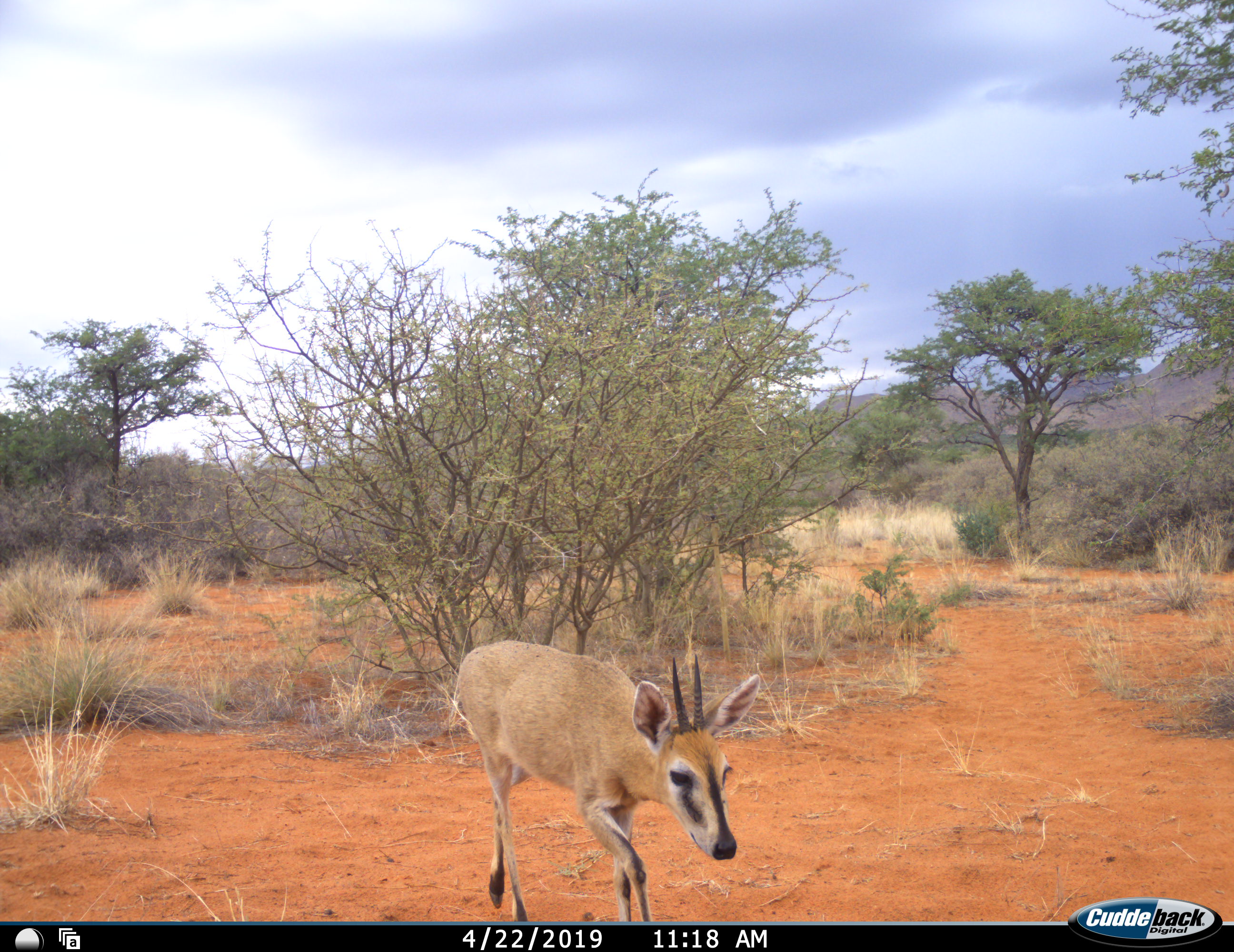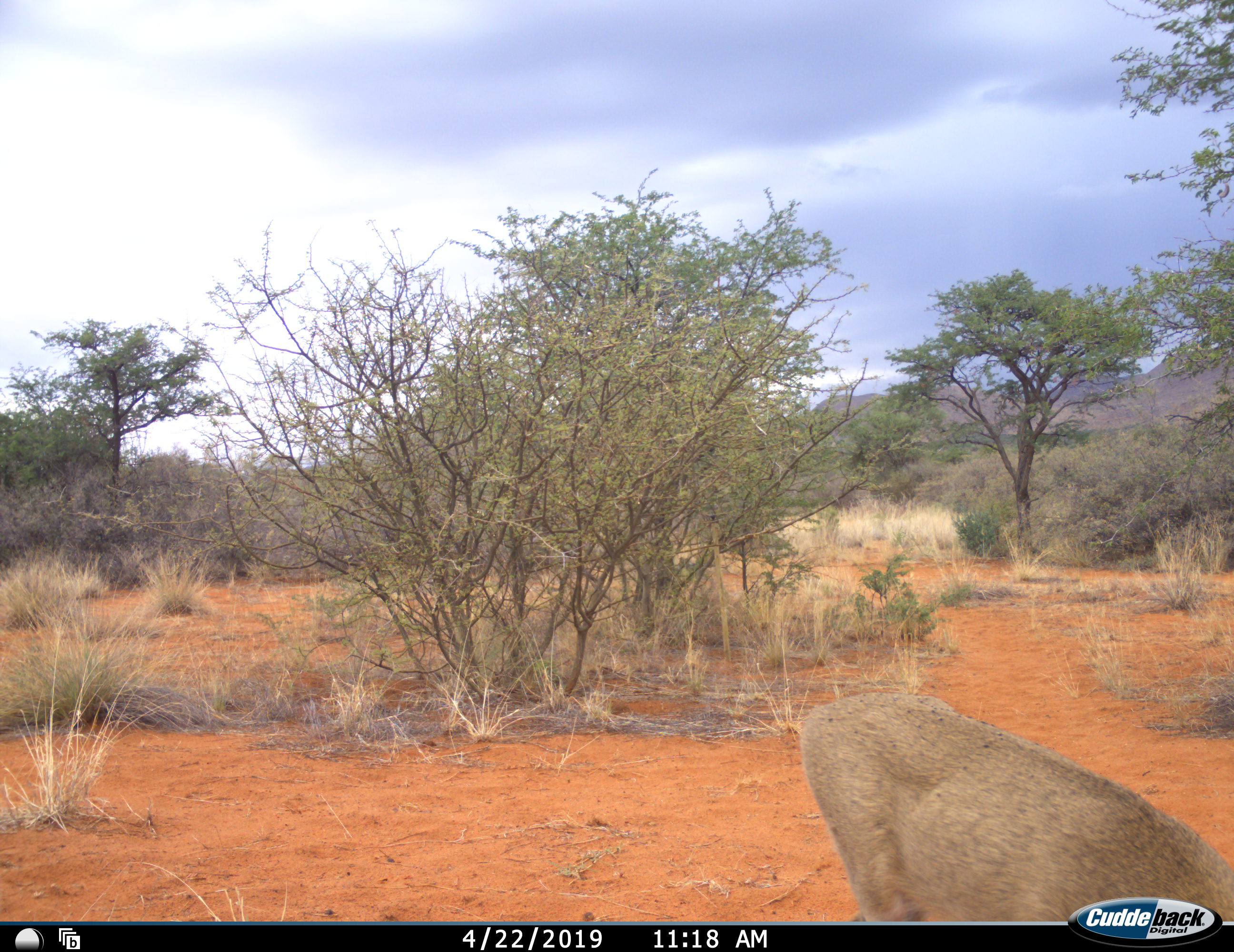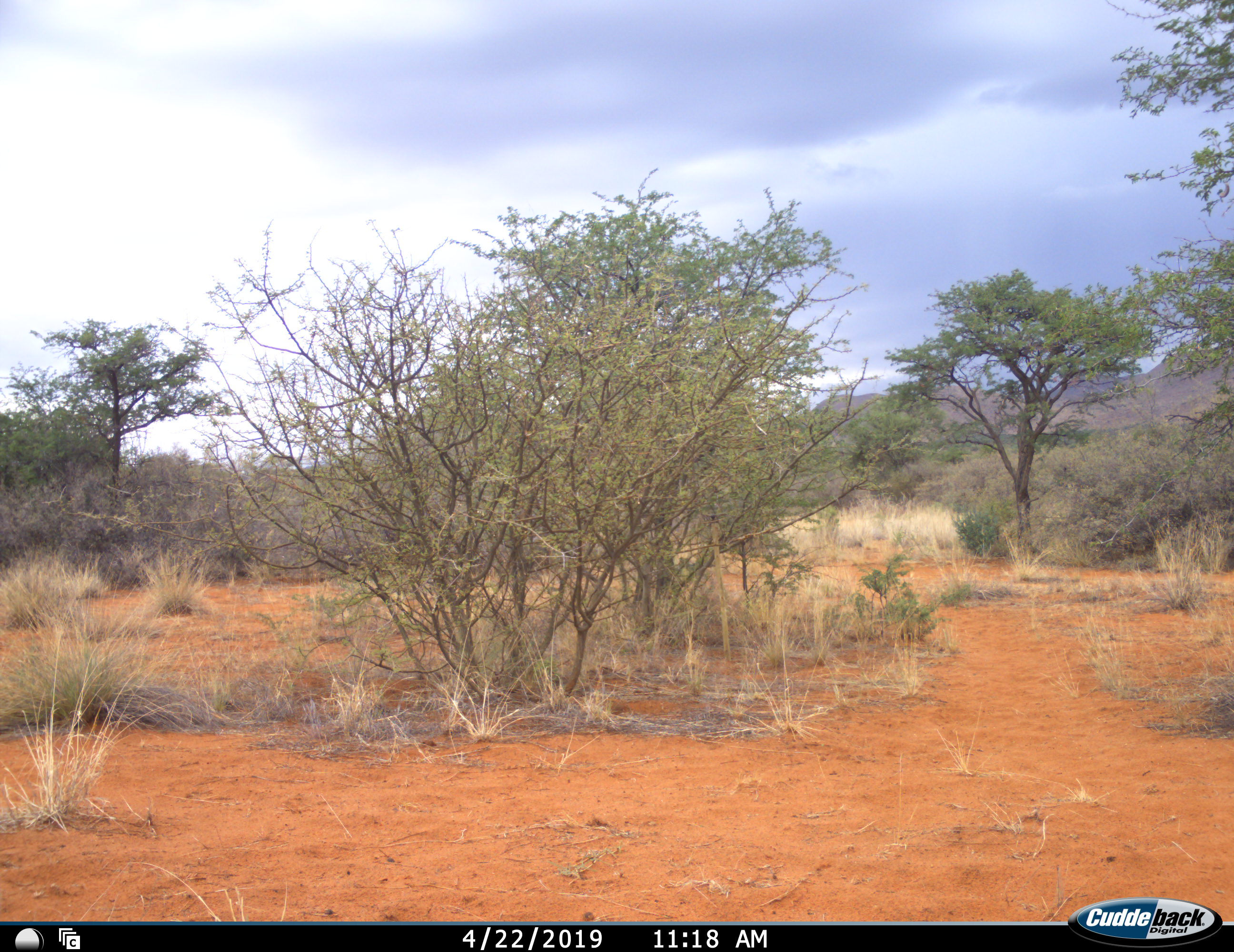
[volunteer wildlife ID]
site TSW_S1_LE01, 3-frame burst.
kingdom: Animalia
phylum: Chordata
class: Mammalia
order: Artiodactyla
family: Bovidae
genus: Sylvicapra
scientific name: Sylvicapra grimmia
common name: common duiker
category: duikercommongrey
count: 1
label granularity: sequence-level